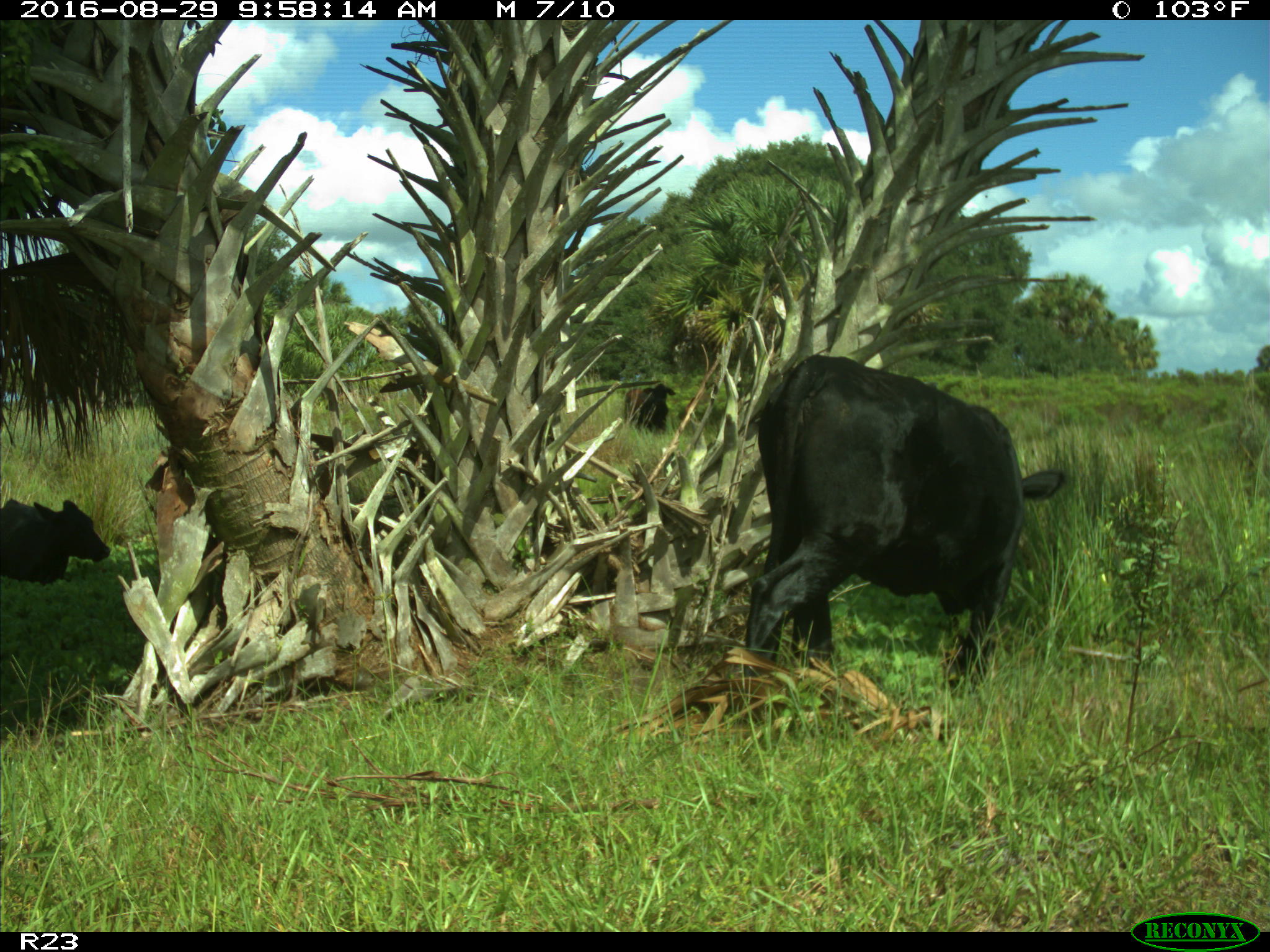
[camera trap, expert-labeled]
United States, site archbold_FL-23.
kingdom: Animalia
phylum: Chordata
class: Mammalia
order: Artiodactyla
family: Bovidae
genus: Bos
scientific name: Bos taurus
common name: domestic cow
Bos taurus (domestic cow).